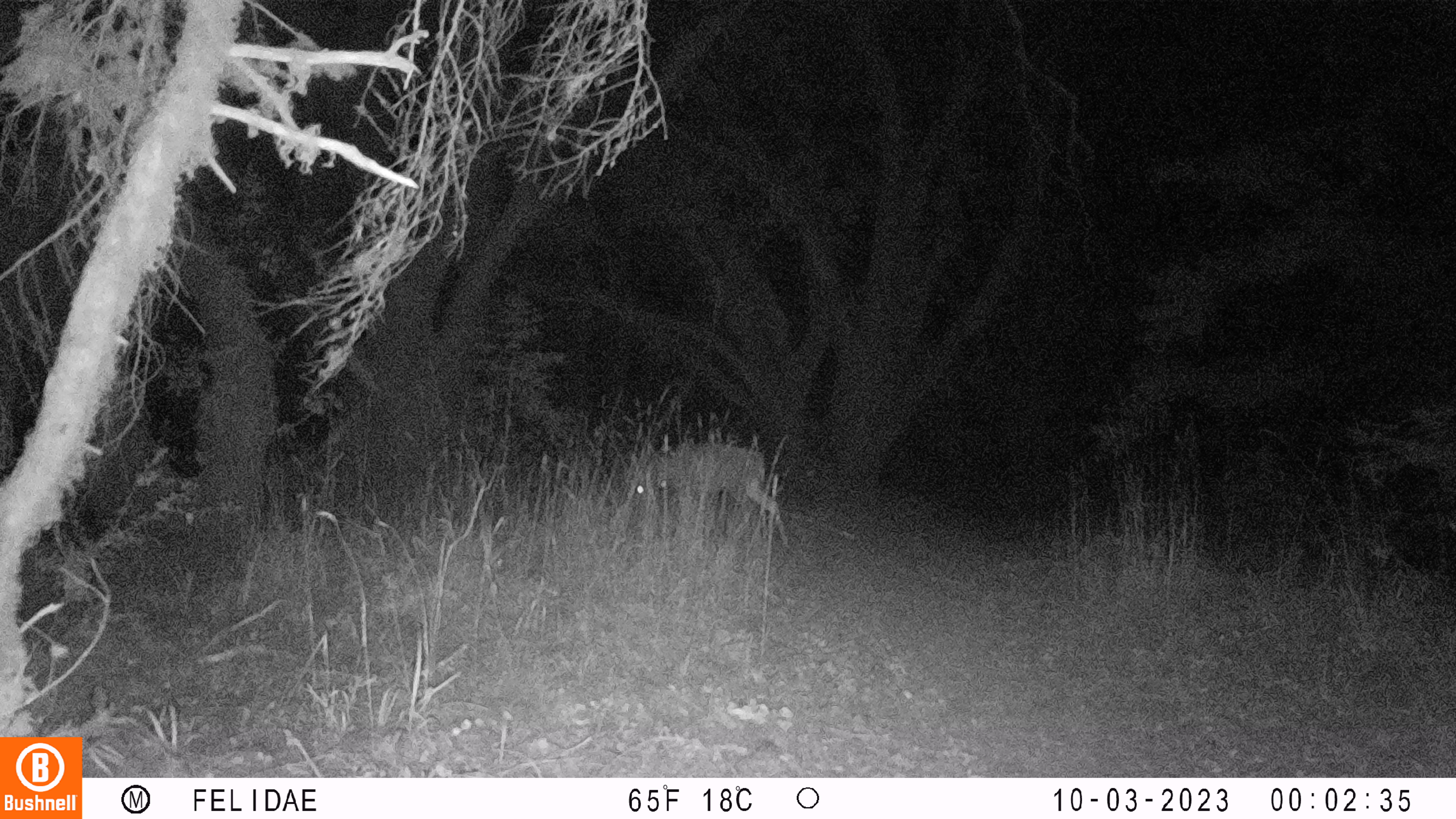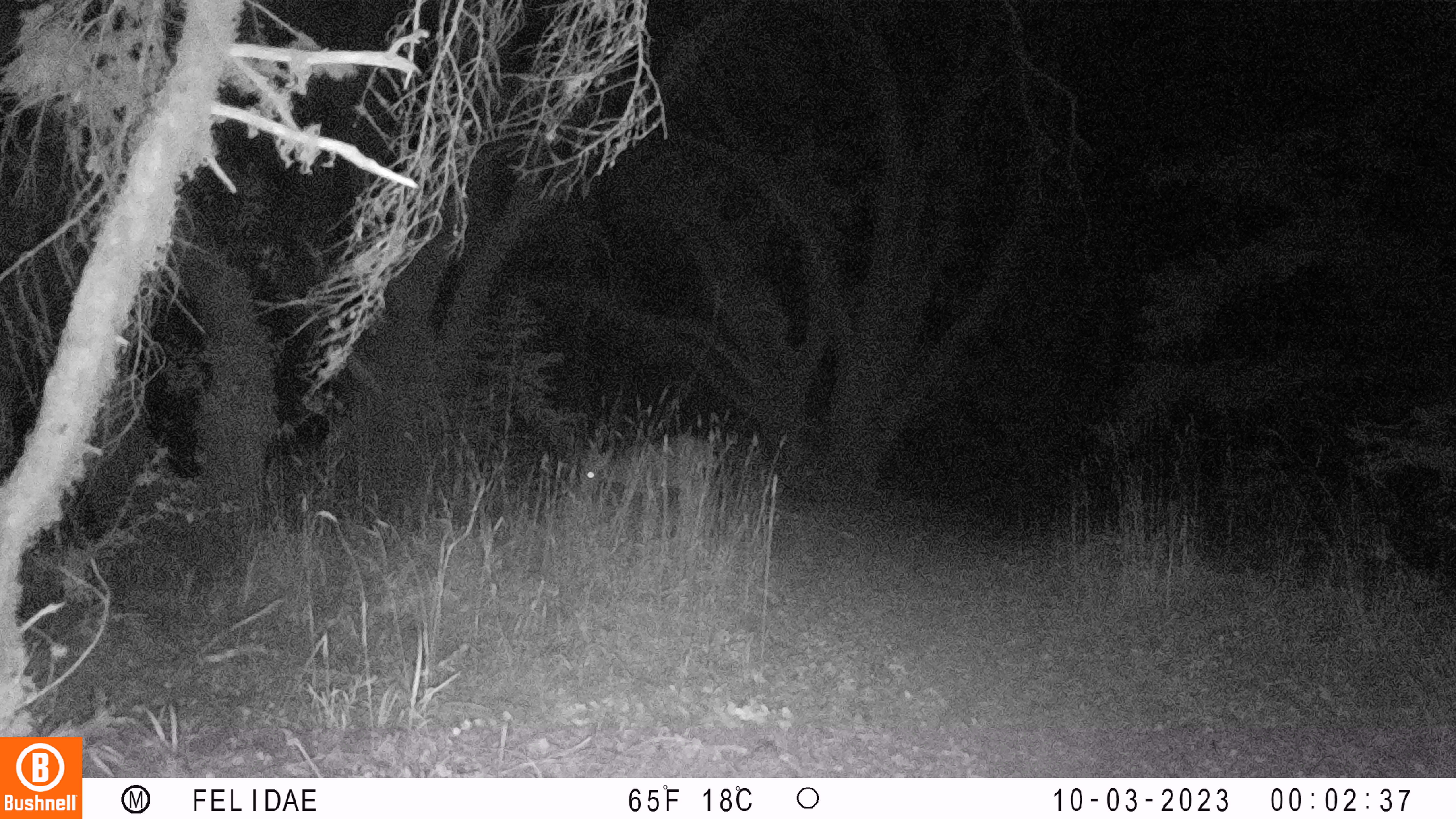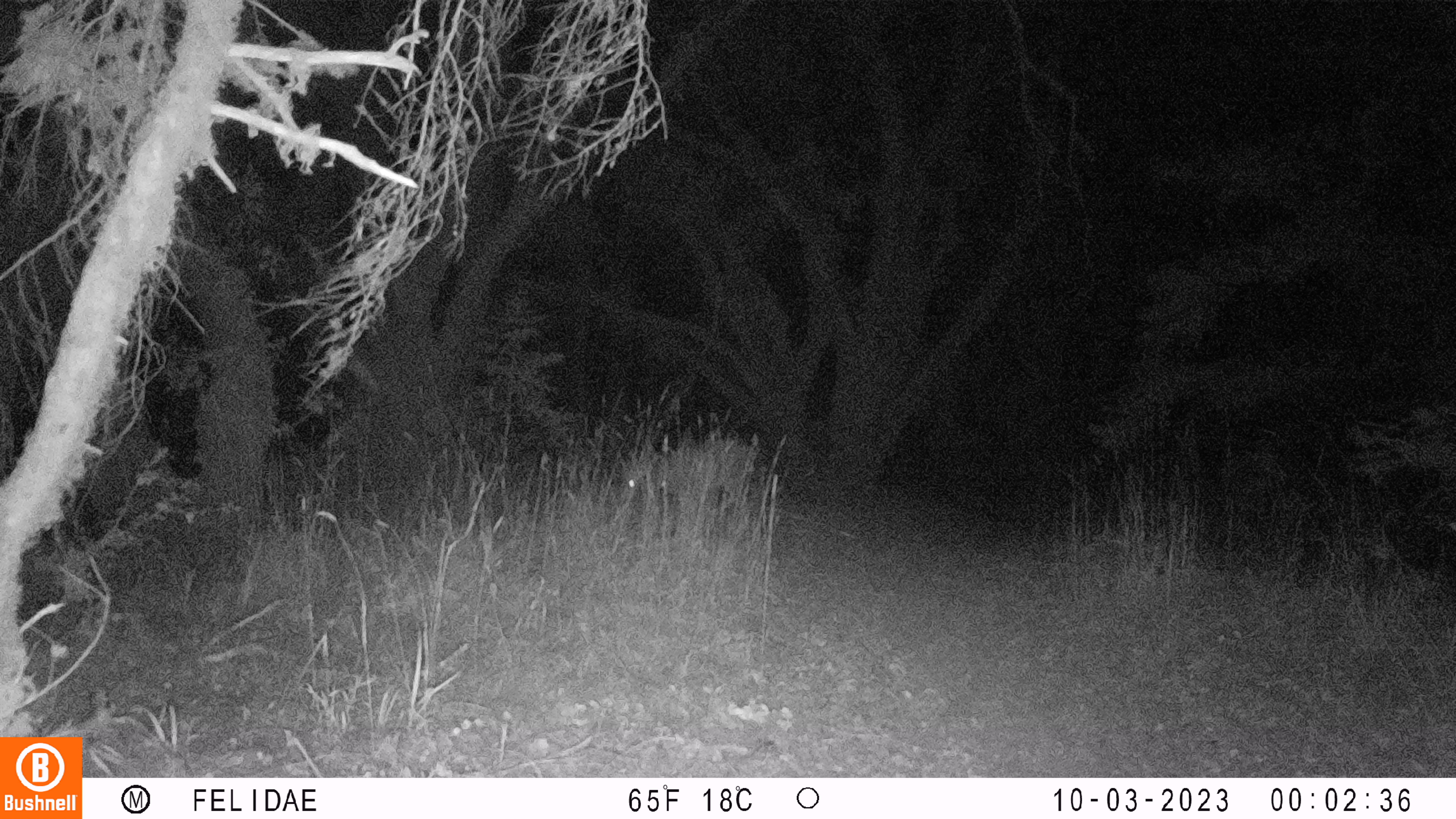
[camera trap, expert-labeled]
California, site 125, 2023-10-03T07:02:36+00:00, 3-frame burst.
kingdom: Animalia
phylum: Chordata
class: Mammalia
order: Artiodactyla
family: Cervidae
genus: Odocoileus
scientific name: Odocoileus hemionus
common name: mule deer